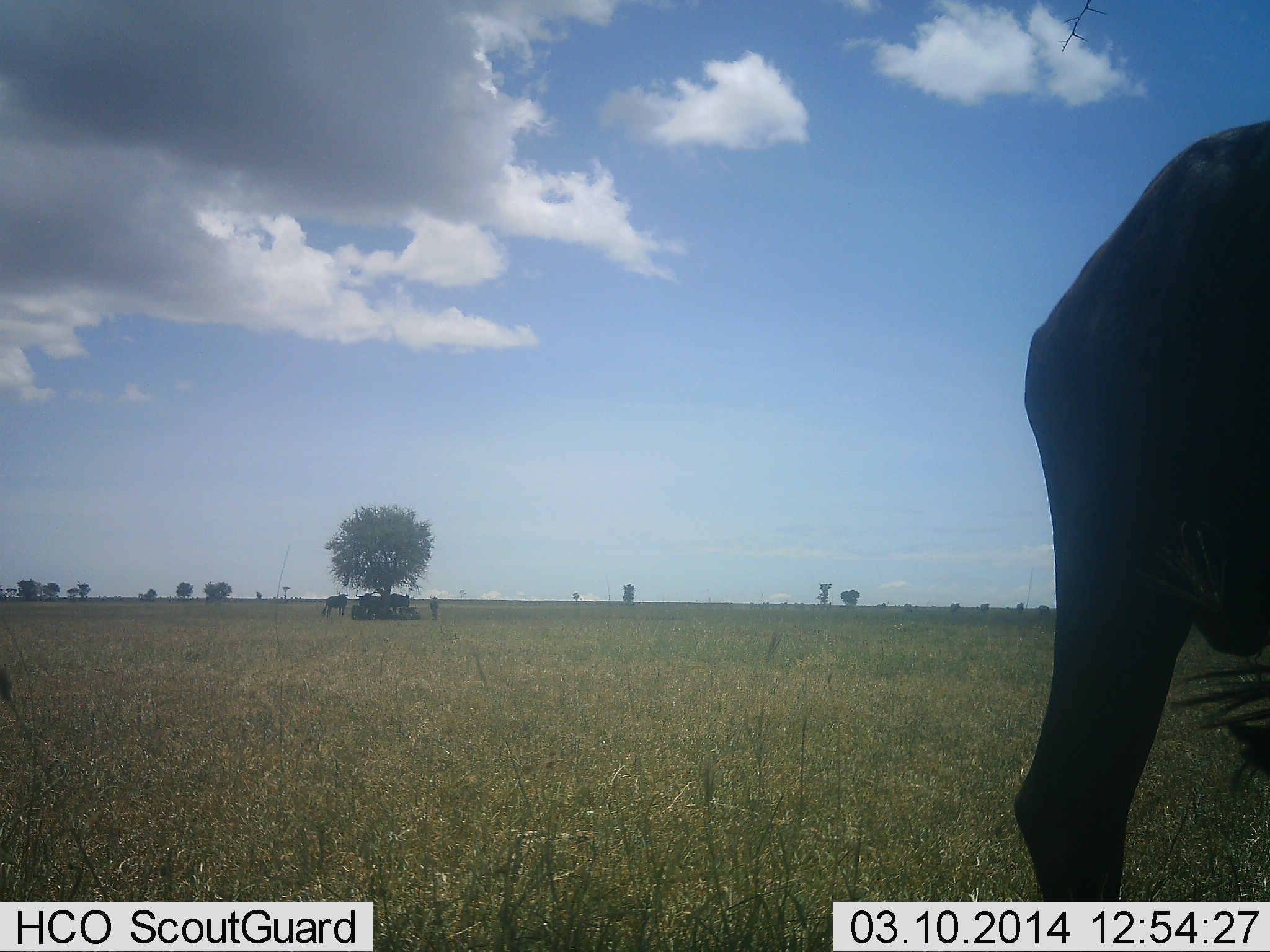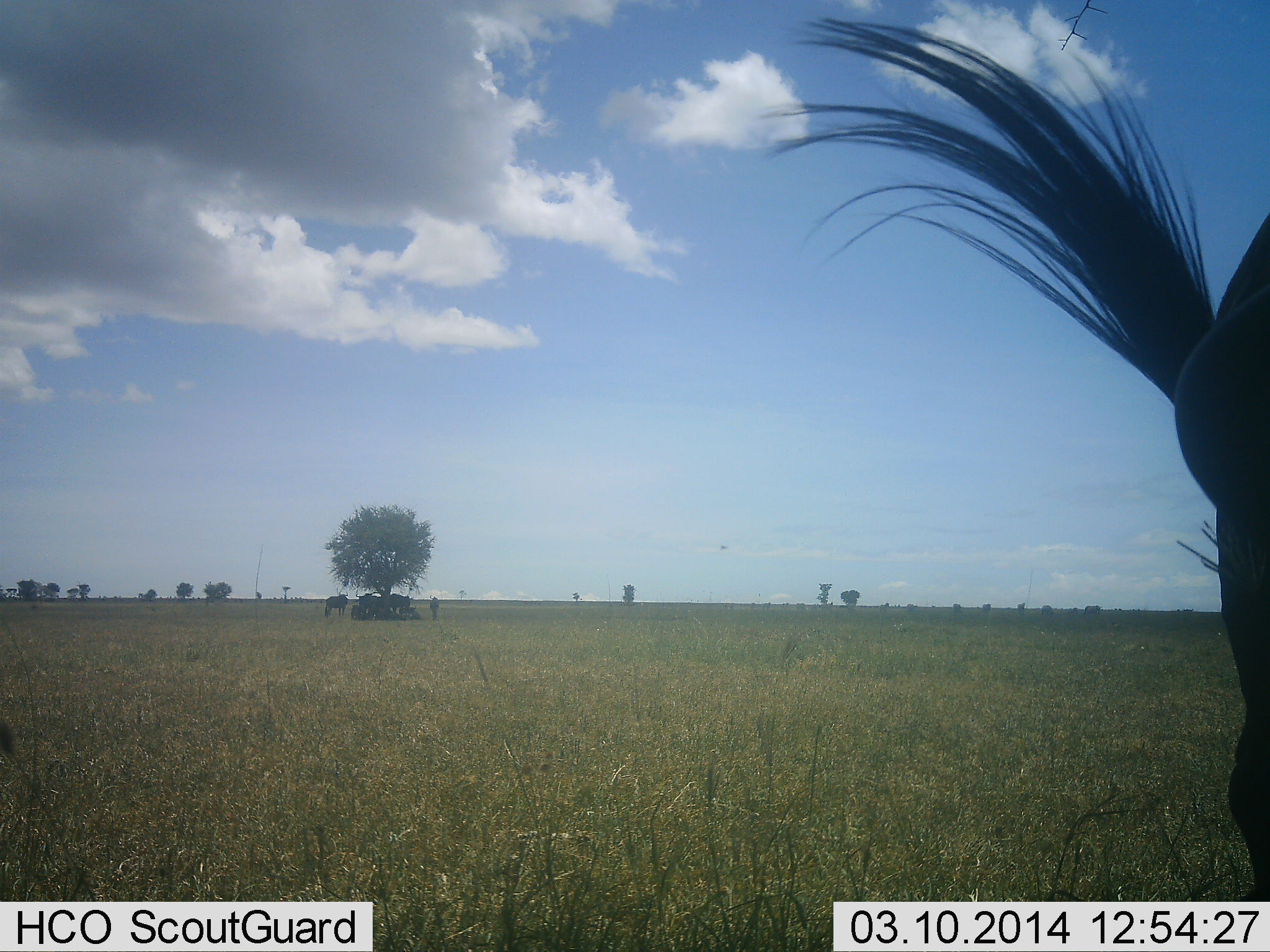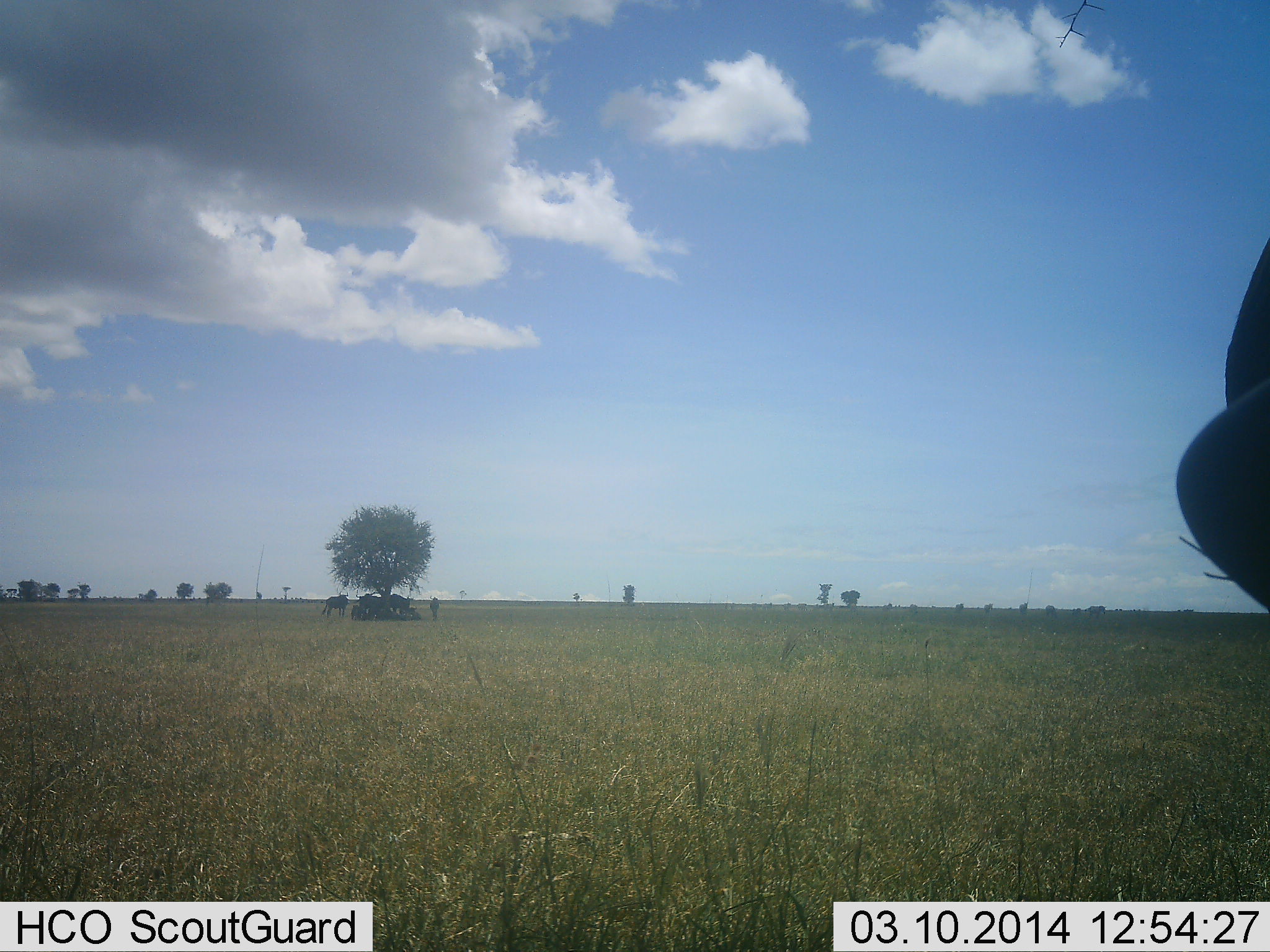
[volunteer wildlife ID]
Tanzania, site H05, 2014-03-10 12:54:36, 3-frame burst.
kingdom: Animalia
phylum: Chordata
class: Mammalia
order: Artiodactyla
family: Bovidae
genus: Connochaetes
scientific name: Connochaetes taurinus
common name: blue wildebeest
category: wildebeest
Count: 7.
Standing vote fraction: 60%.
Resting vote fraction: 30%.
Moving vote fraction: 60%.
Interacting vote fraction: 0%.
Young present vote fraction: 0%.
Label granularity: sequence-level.